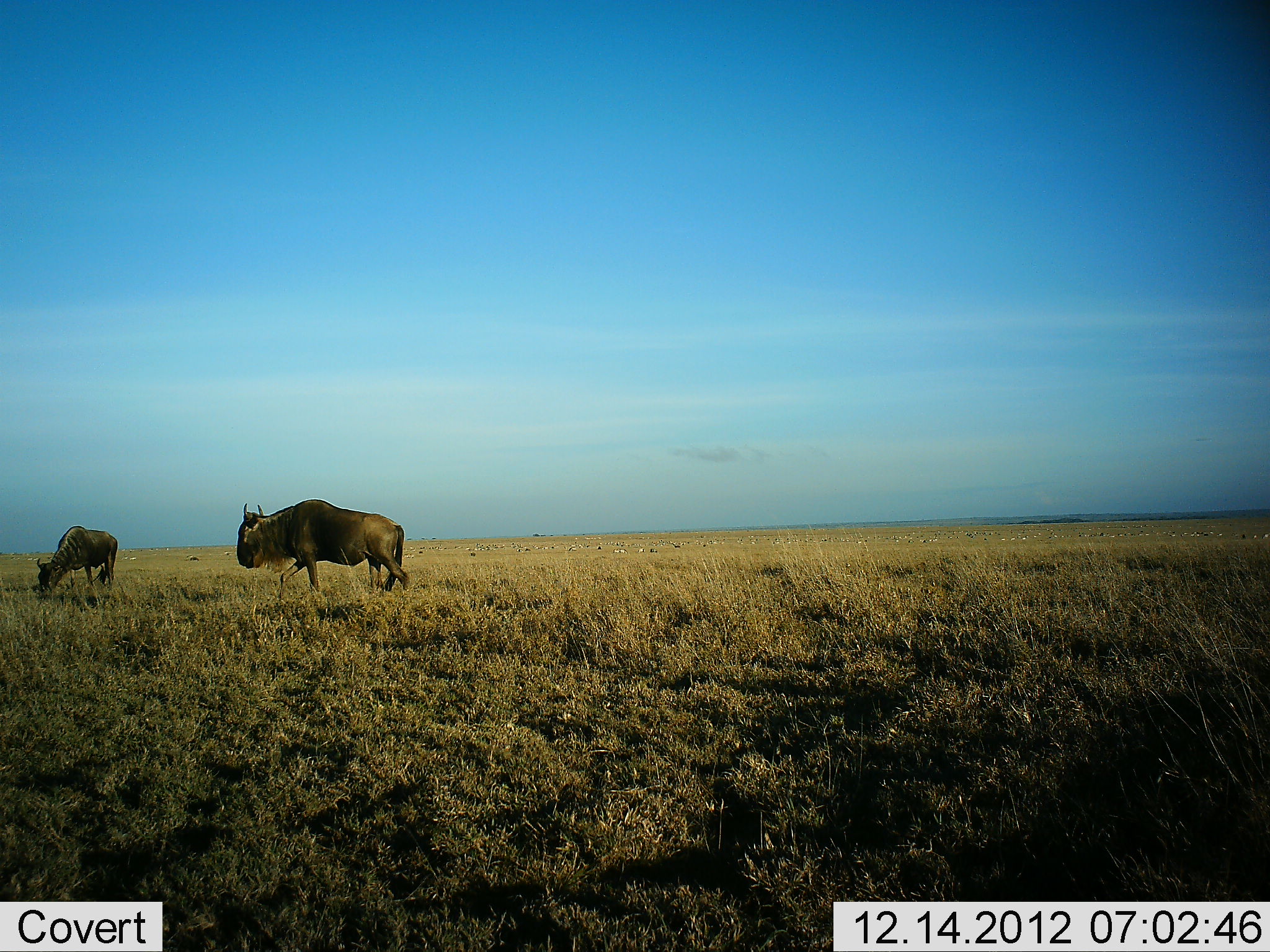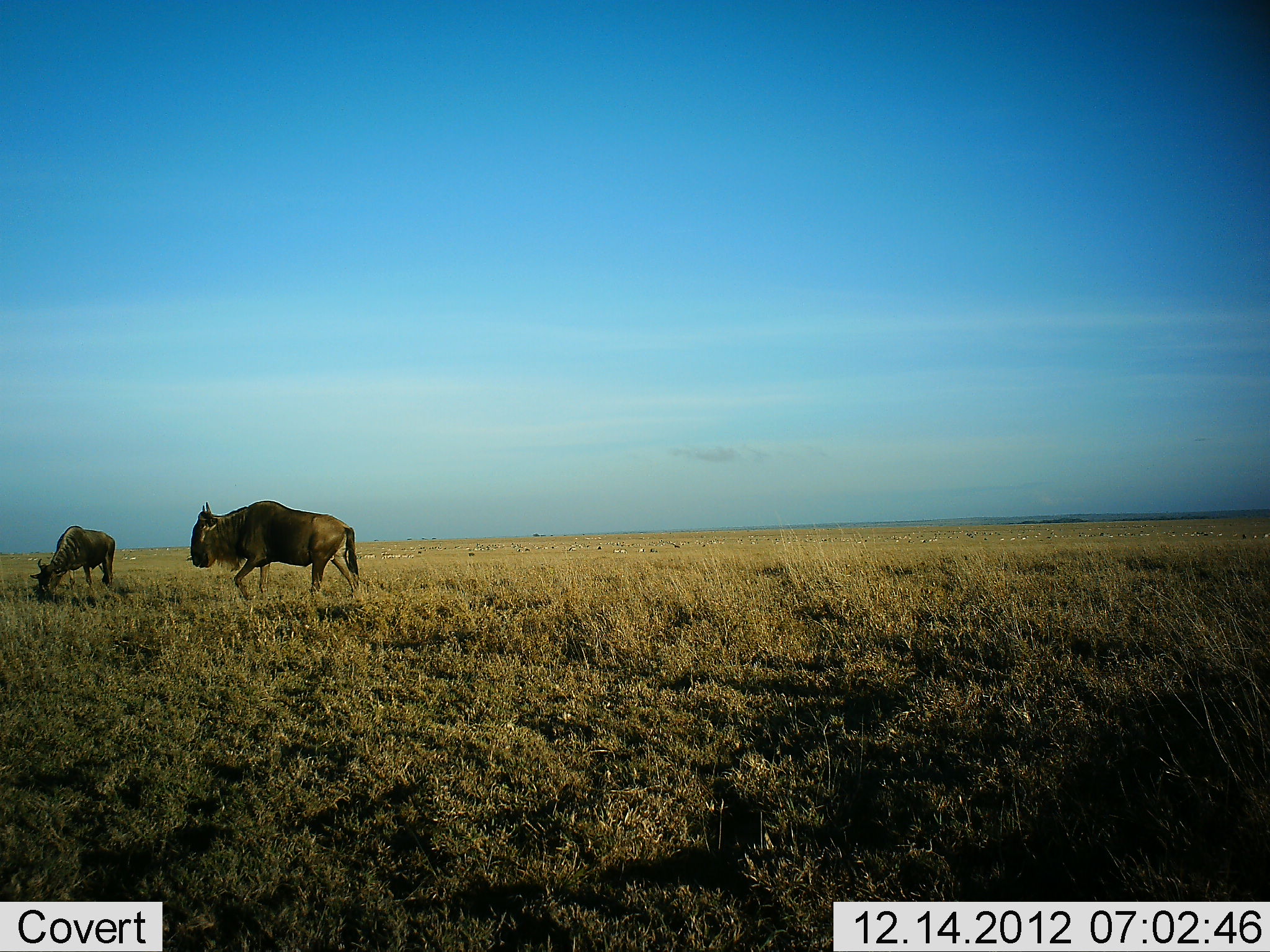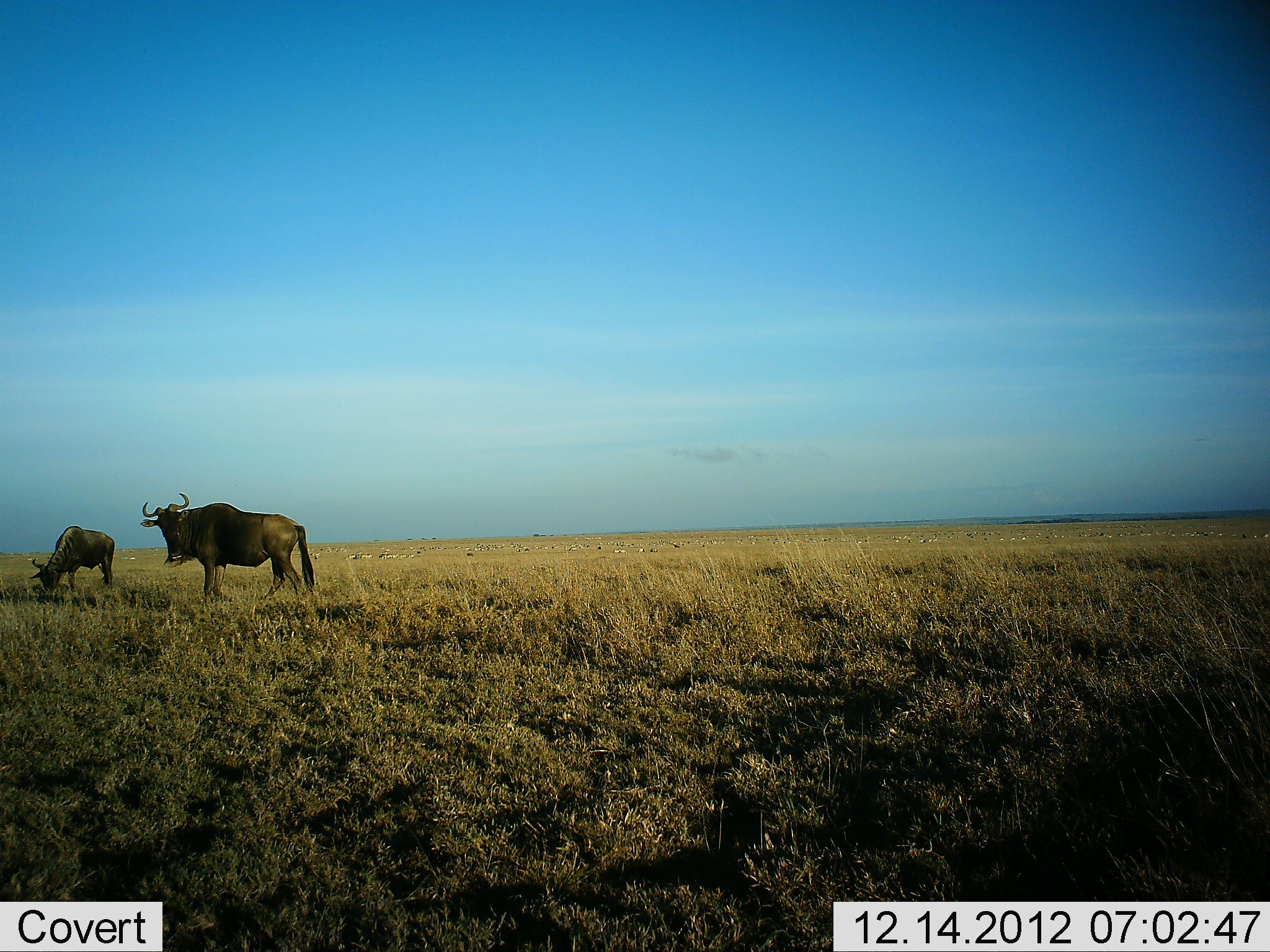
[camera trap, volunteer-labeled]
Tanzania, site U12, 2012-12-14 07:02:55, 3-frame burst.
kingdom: Animalia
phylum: Chordata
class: Mammalia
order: Artiodactyla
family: Bovidae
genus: Connochaetes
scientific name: Connochaetes taurinus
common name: blue wildebeest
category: wildebeest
Wildebeest (blue wildebeest) (Connochaetes taurinus), count 2. Behavior (volunteer vote fractions): standing 50%, resting 0%, moving 80%, interacting 0%. Young present (vote fraction): 20%. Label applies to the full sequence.